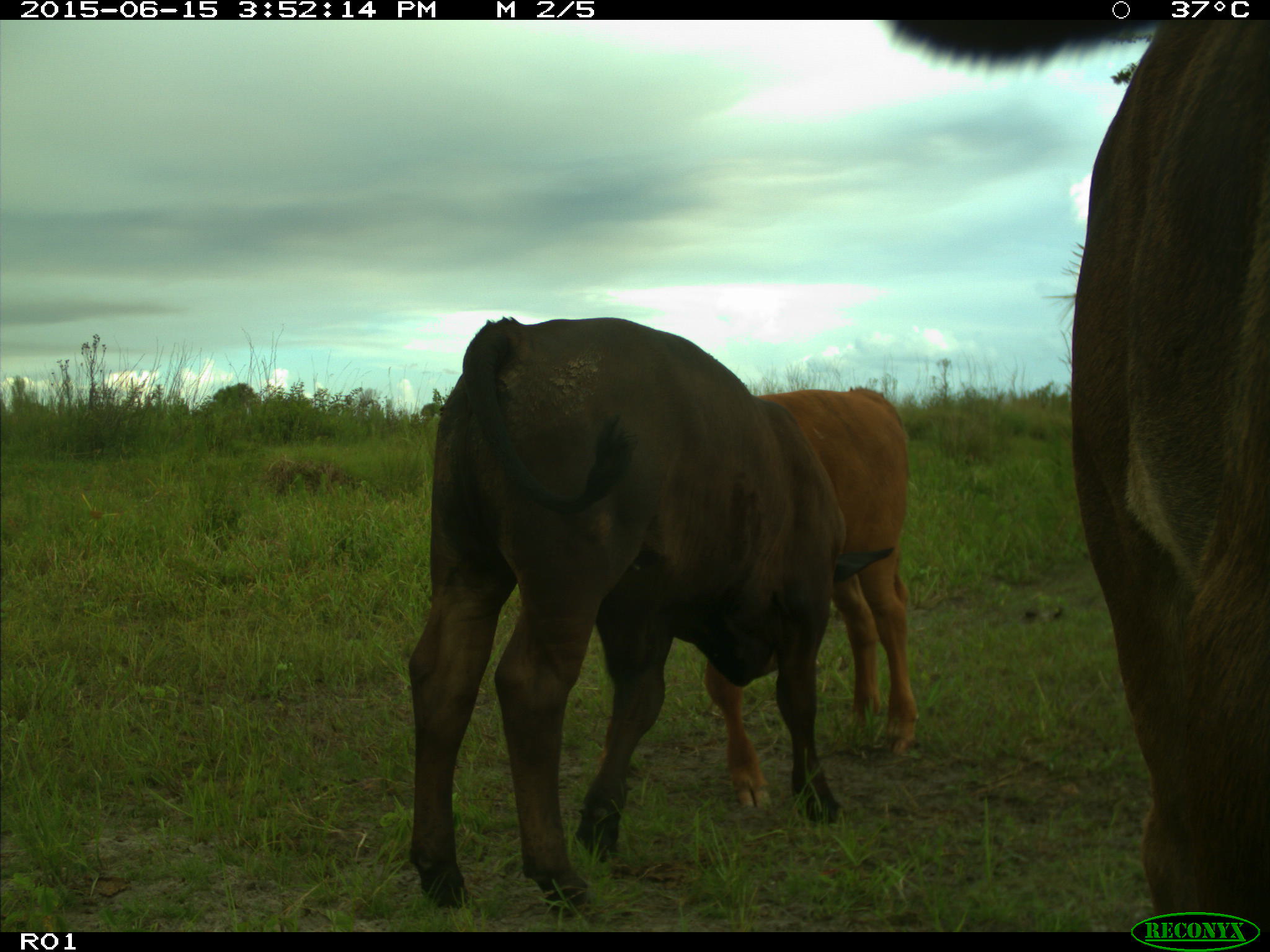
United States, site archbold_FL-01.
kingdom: Animalia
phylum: Chordata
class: Mammalia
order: Artiodactyla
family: Bovidae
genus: Bos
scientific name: Bos taurus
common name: domestic cow